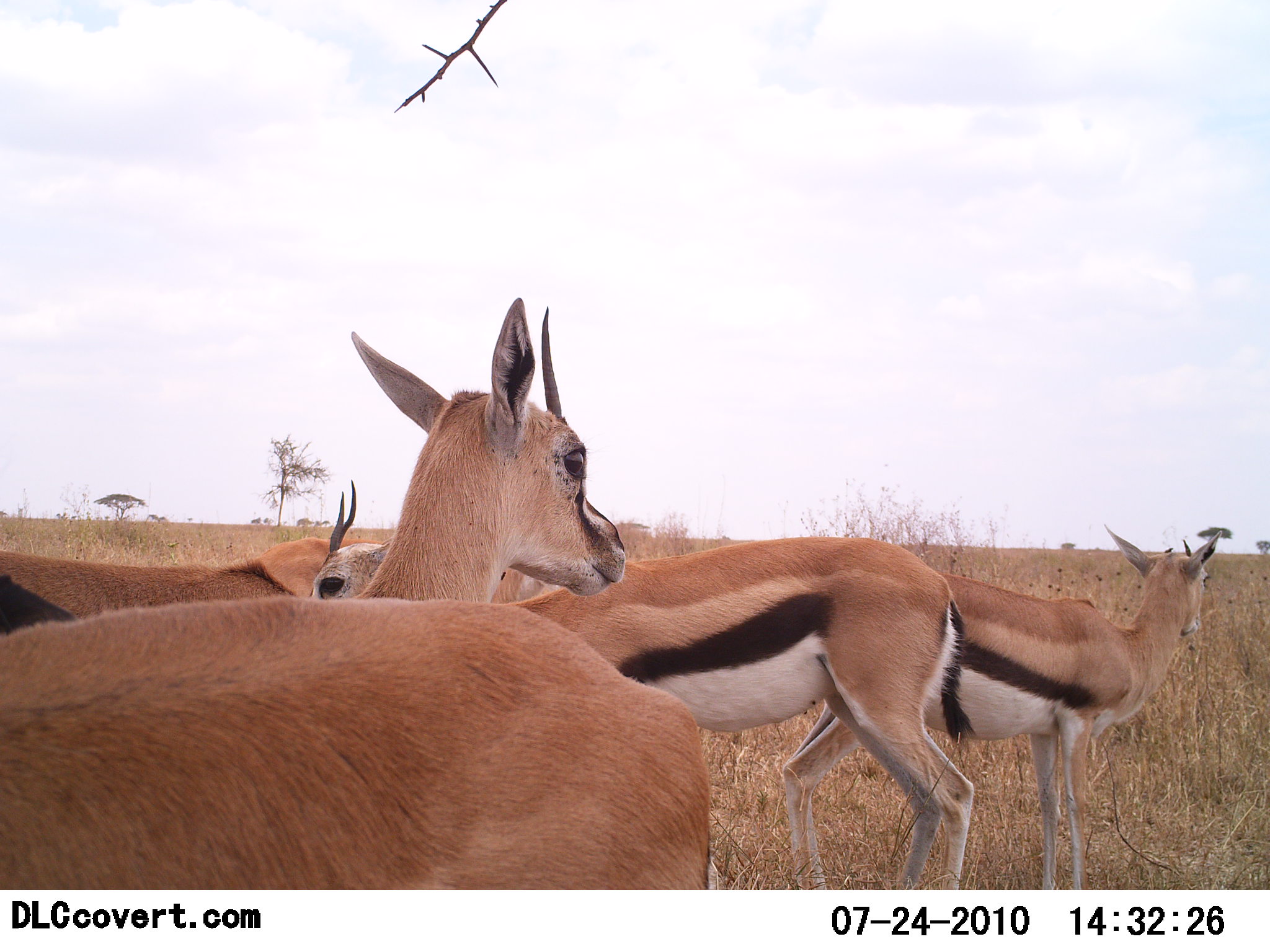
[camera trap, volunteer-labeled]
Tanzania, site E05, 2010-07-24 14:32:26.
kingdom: Animalia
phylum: Chordata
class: Mammalia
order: Artiodactyla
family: Bovidae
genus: Eudorcas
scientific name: Eudorcas thomsonii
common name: thomson's gazelle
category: gazellethomsons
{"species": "gazellethomsons (thomson's gazelle) (Eudorcas thomsonii)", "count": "5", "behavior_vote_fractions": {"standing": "95%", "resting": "0%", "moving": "0%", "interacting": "5%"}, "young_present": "0%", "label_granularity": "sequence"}